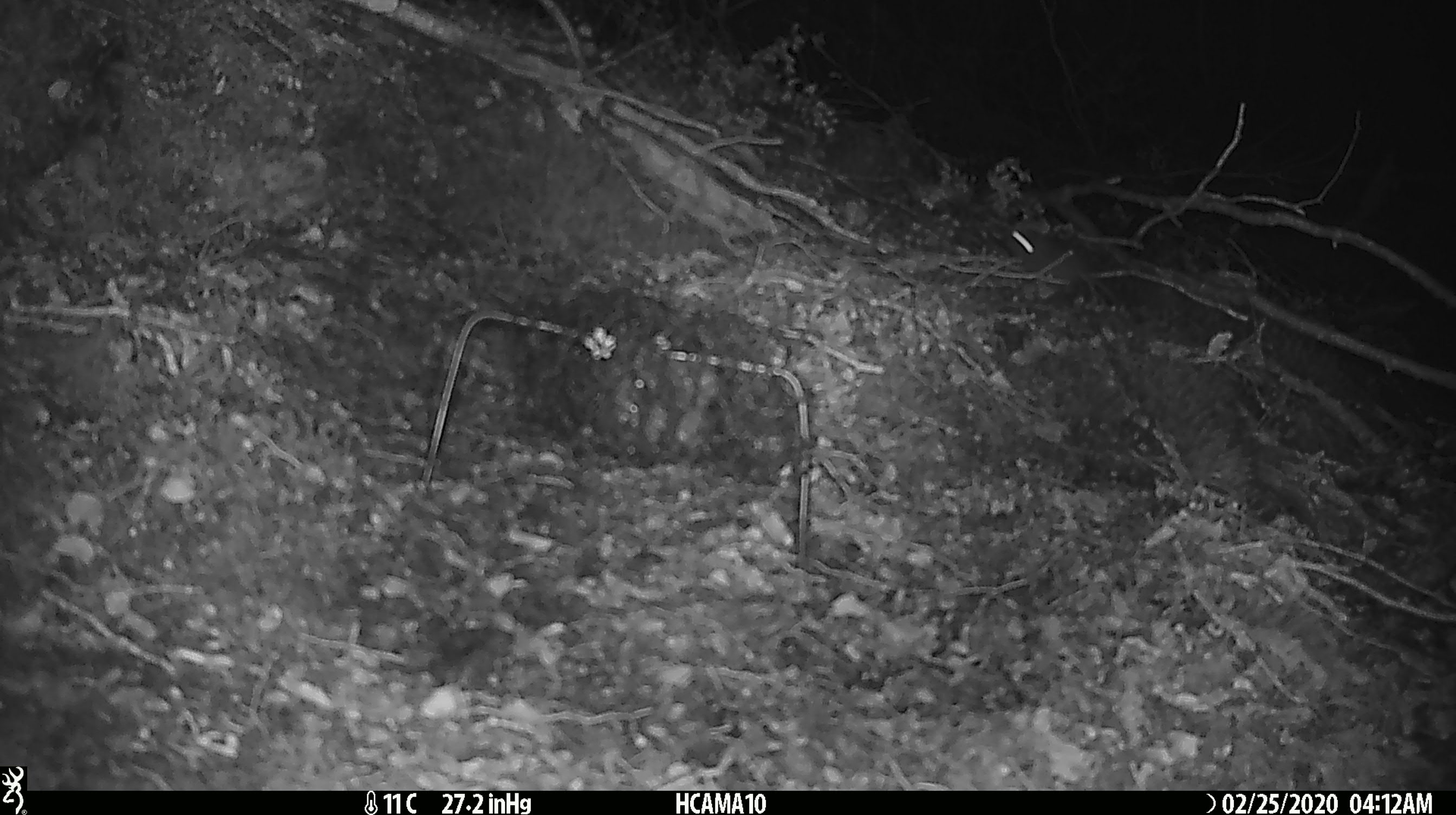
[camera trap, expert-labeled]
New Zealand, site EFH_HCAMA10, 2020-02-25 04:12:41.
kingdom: Animalia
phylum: Chordata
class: Mammalia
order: Rodentia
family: Muridae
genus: Mus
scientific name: Mus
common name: mouse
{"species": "mouse (Mus)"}